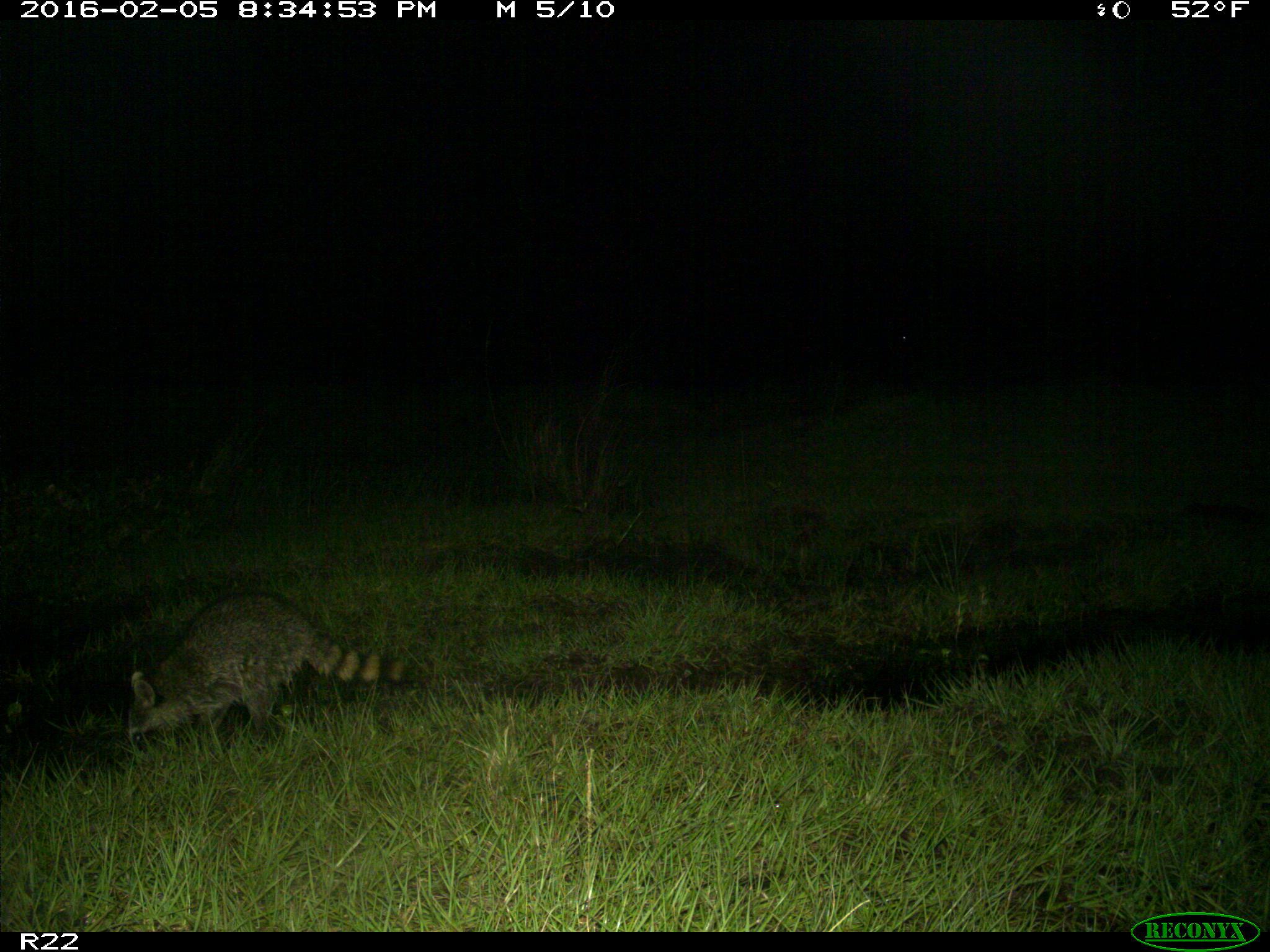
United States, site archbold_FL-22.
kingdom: Animalia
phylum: Chordata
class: Mammalia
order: Carnivora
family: Procyonidae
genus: Procyon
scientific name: Procyon lotor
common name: common raccoon